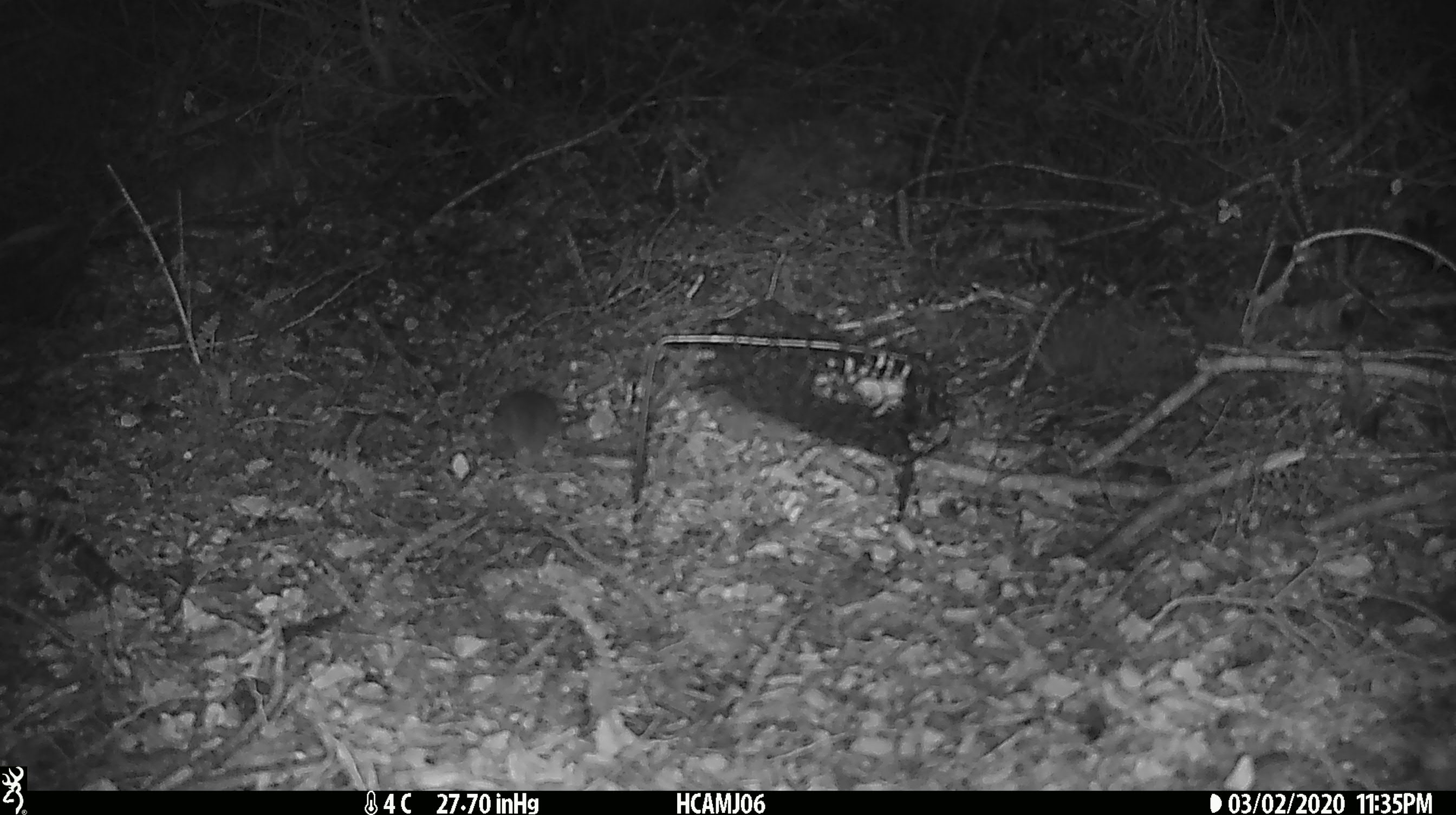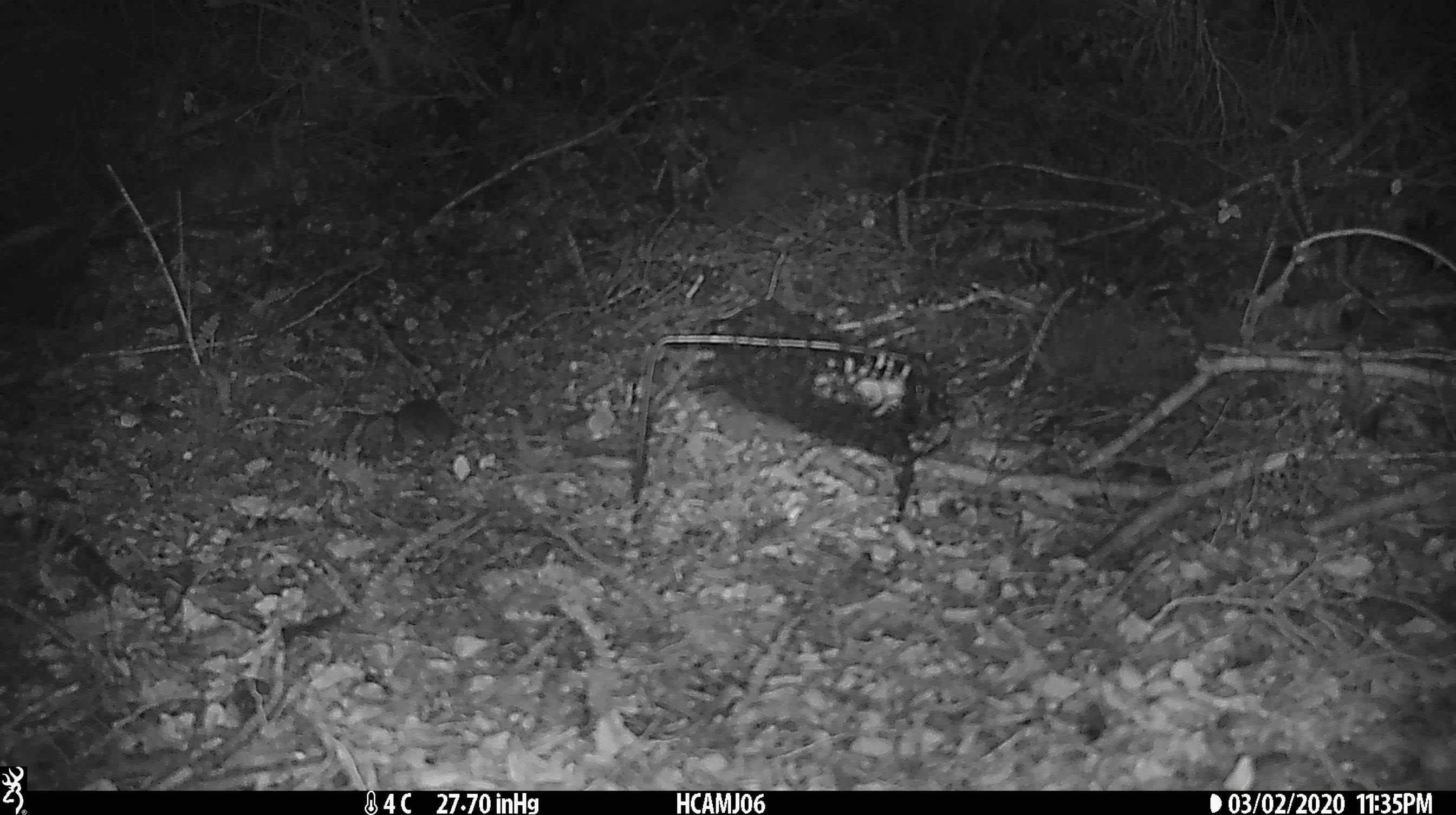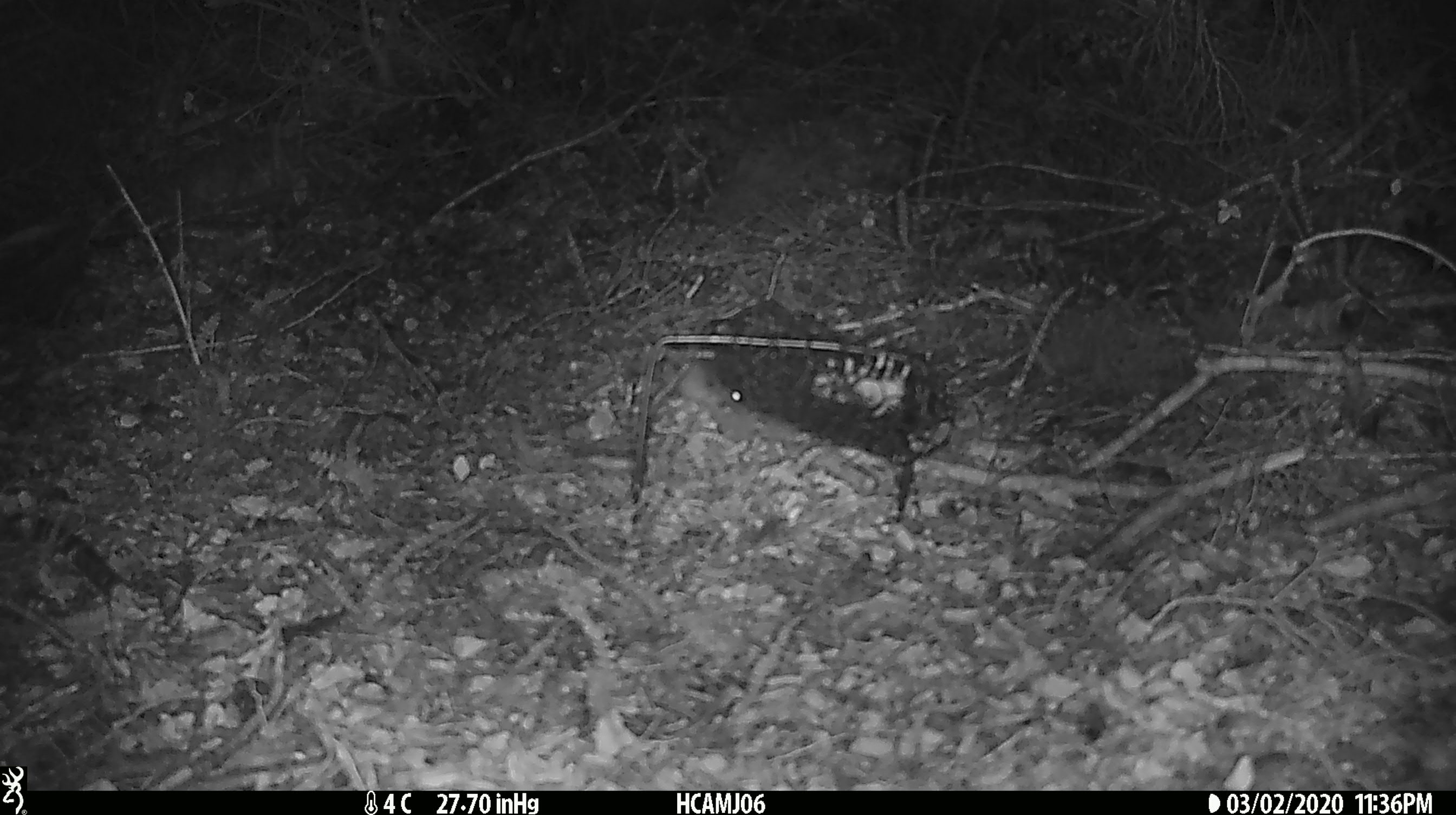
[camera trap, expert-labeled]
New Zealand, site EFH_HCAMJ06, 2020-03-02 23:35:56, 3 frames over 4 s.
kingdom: Animalia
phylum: Chordata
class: Mammalia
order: Rodentia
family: Muridae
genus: Mus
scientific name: Mus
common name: mouse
Mouse (Mus).